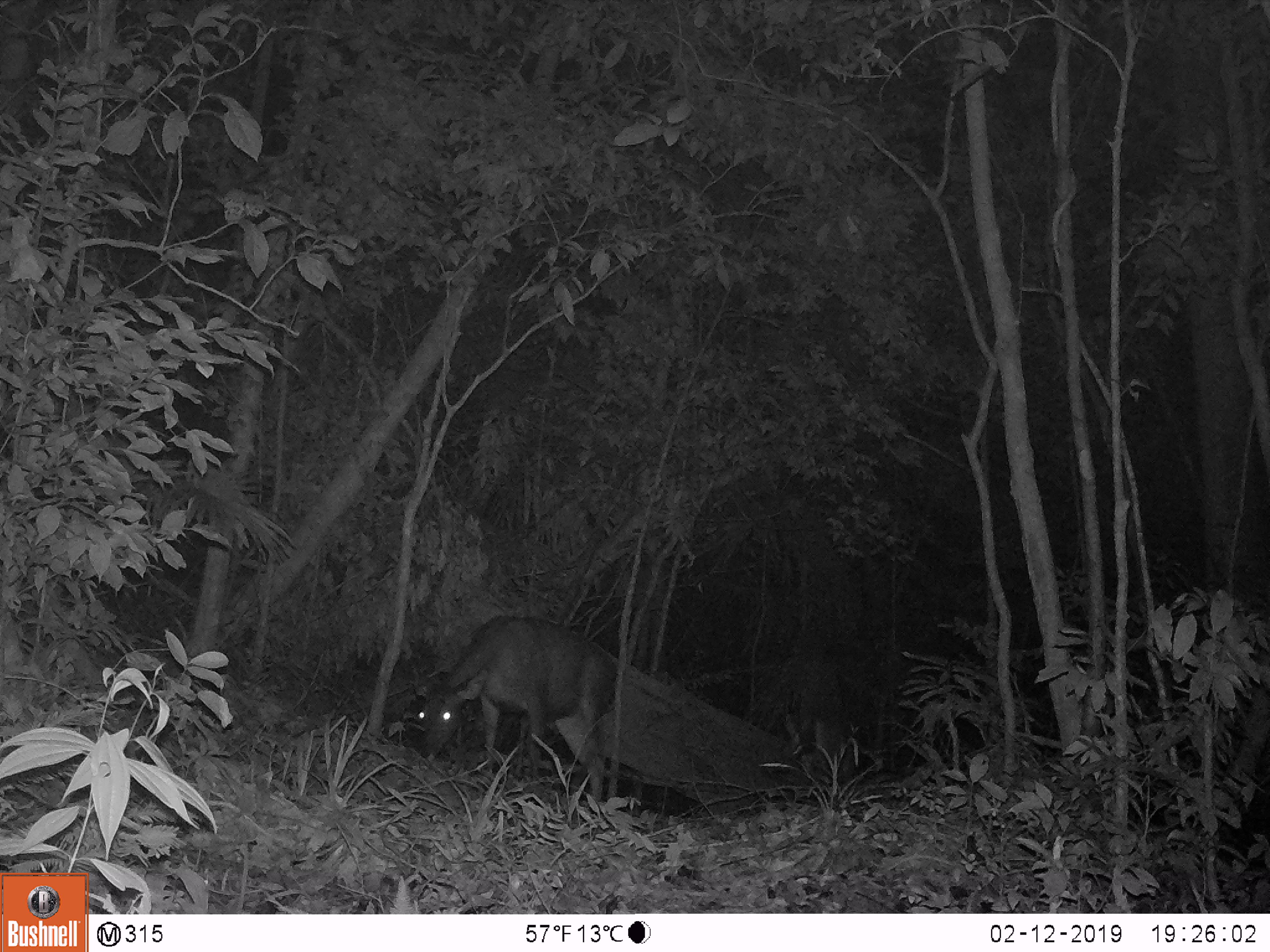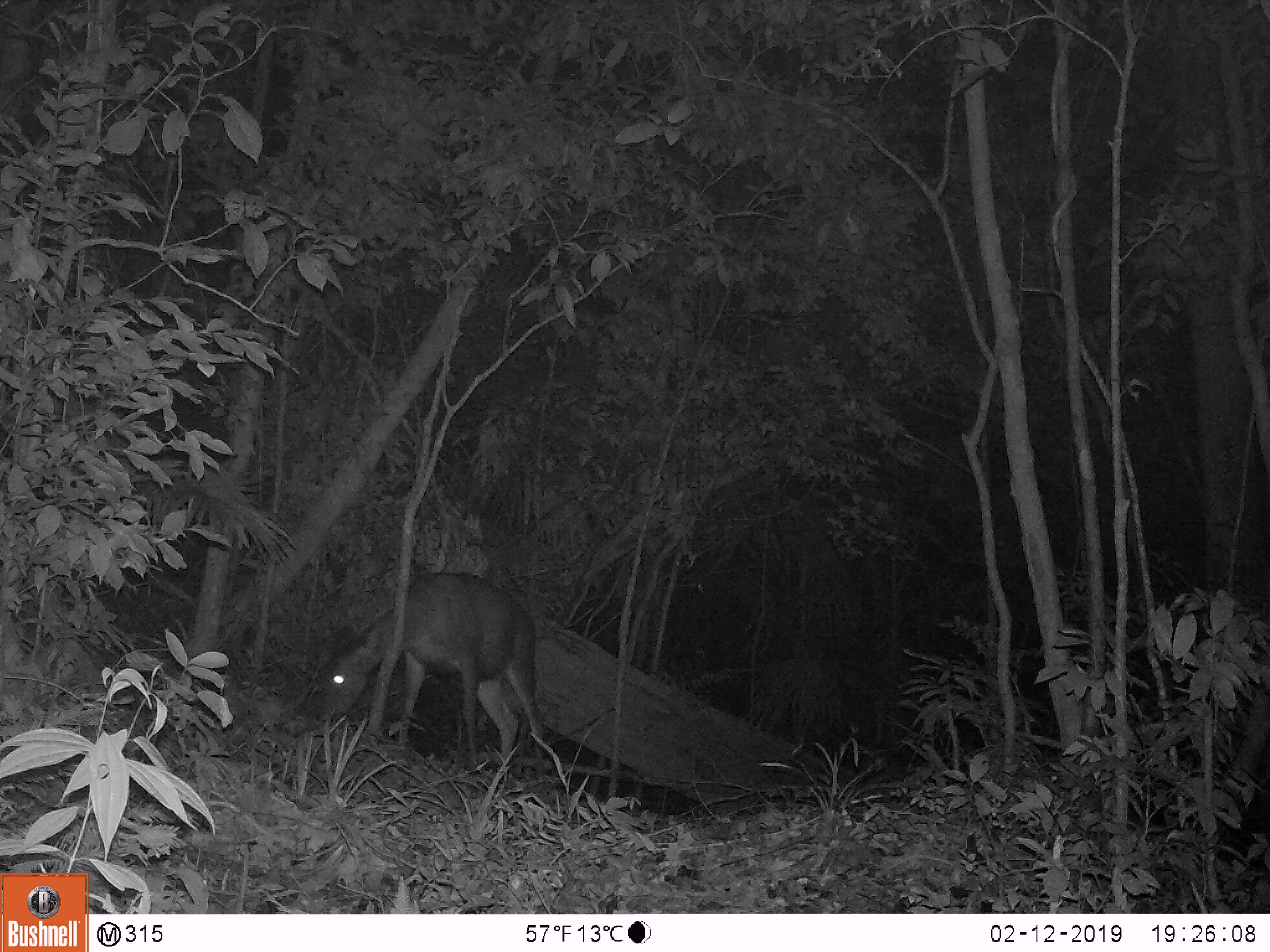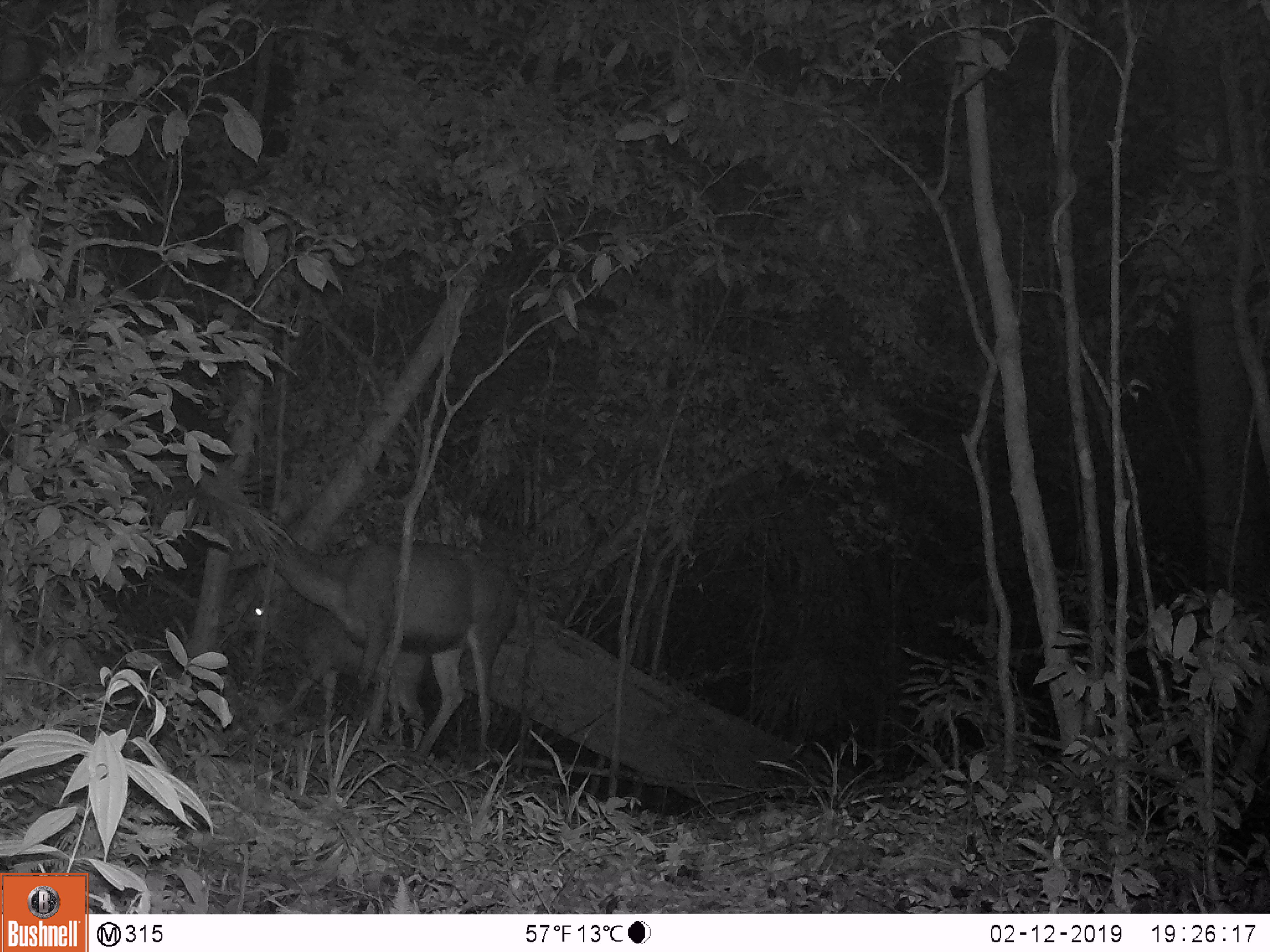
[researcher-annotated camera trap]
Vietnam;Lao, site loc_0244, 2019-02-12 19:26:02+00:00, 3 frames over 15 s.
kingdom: Animalia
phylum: Chordata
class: Mammalia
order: Artiodactyla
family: Cervidae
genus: Rusa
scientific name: Rusa unicolor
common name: sambar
Sambar (Rusa unicolor). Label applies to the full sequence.